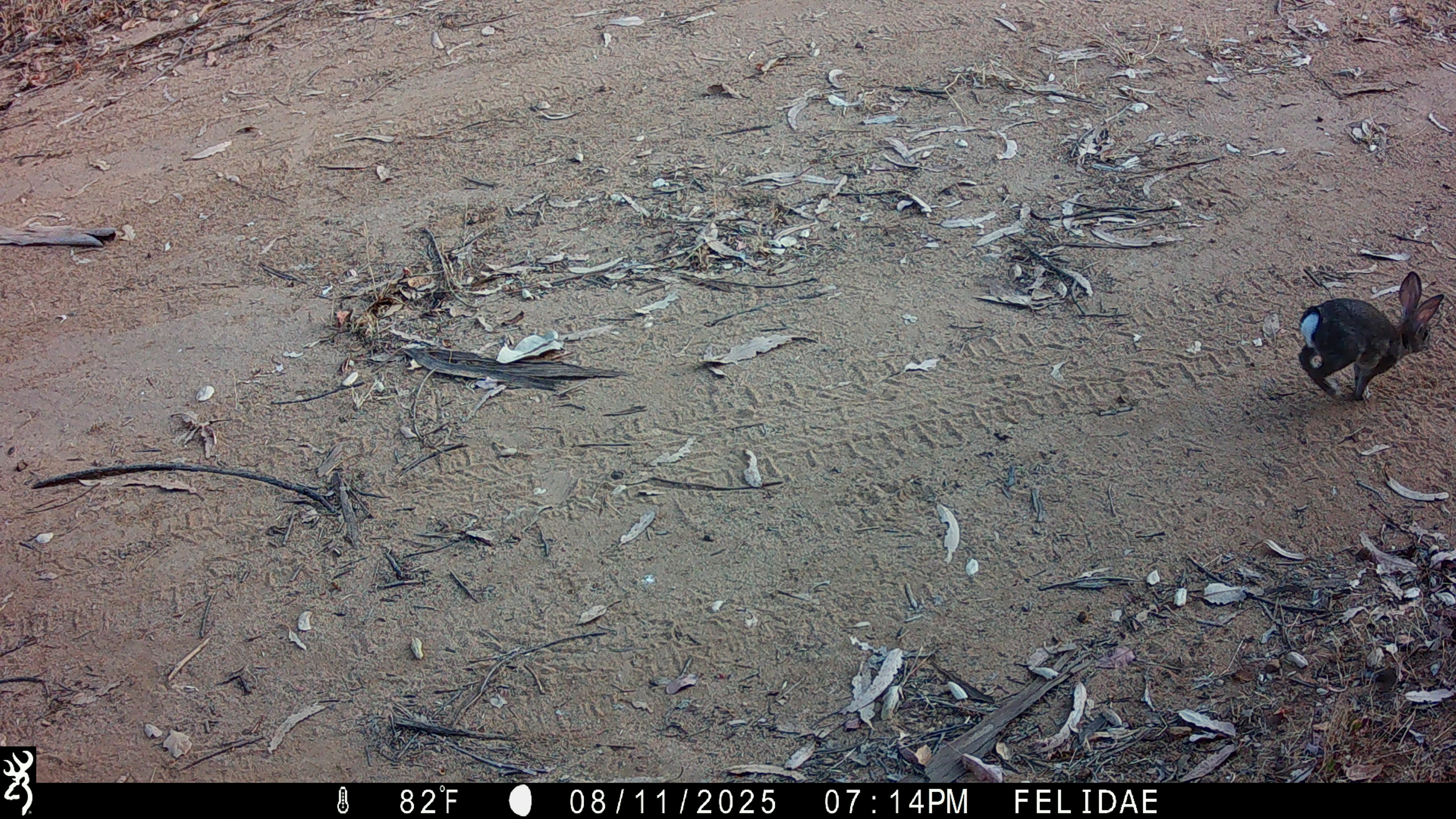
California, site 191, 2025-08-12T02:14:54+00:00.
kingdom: Animalia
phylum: Chordata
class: Mammalia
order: Lagomorpha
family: Leporidae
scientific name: Leporidae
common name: rabbit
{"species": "rabbit (Leporidae)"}